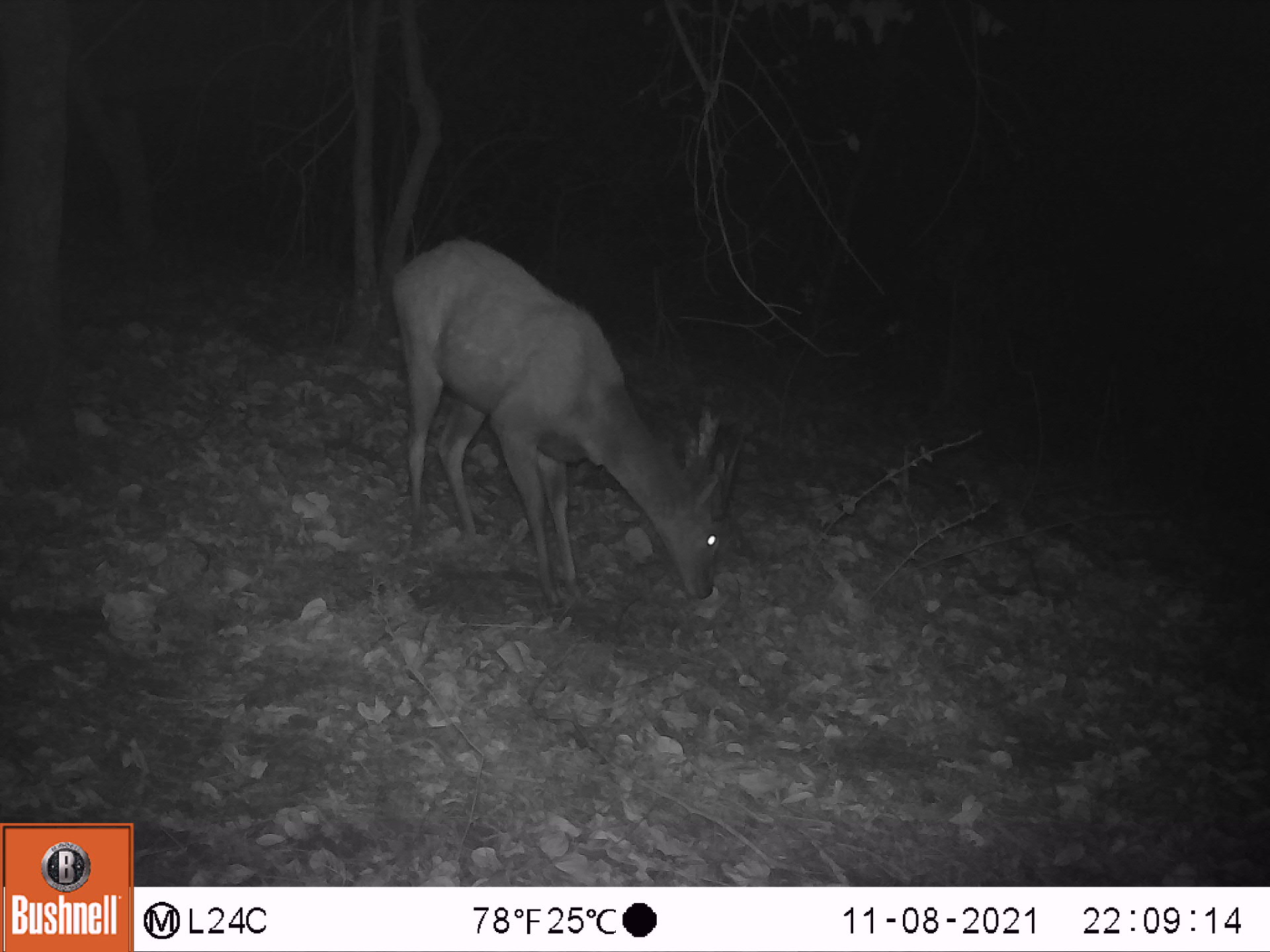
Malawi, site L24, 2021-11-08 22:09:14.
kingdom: Animalia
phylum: Chordata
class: Mammalia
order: Artiodactyla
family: Bovidae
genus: Tragelaphus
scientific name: Tragelaphus sylvaticus sylvaticus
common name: cape bushbuck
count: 1